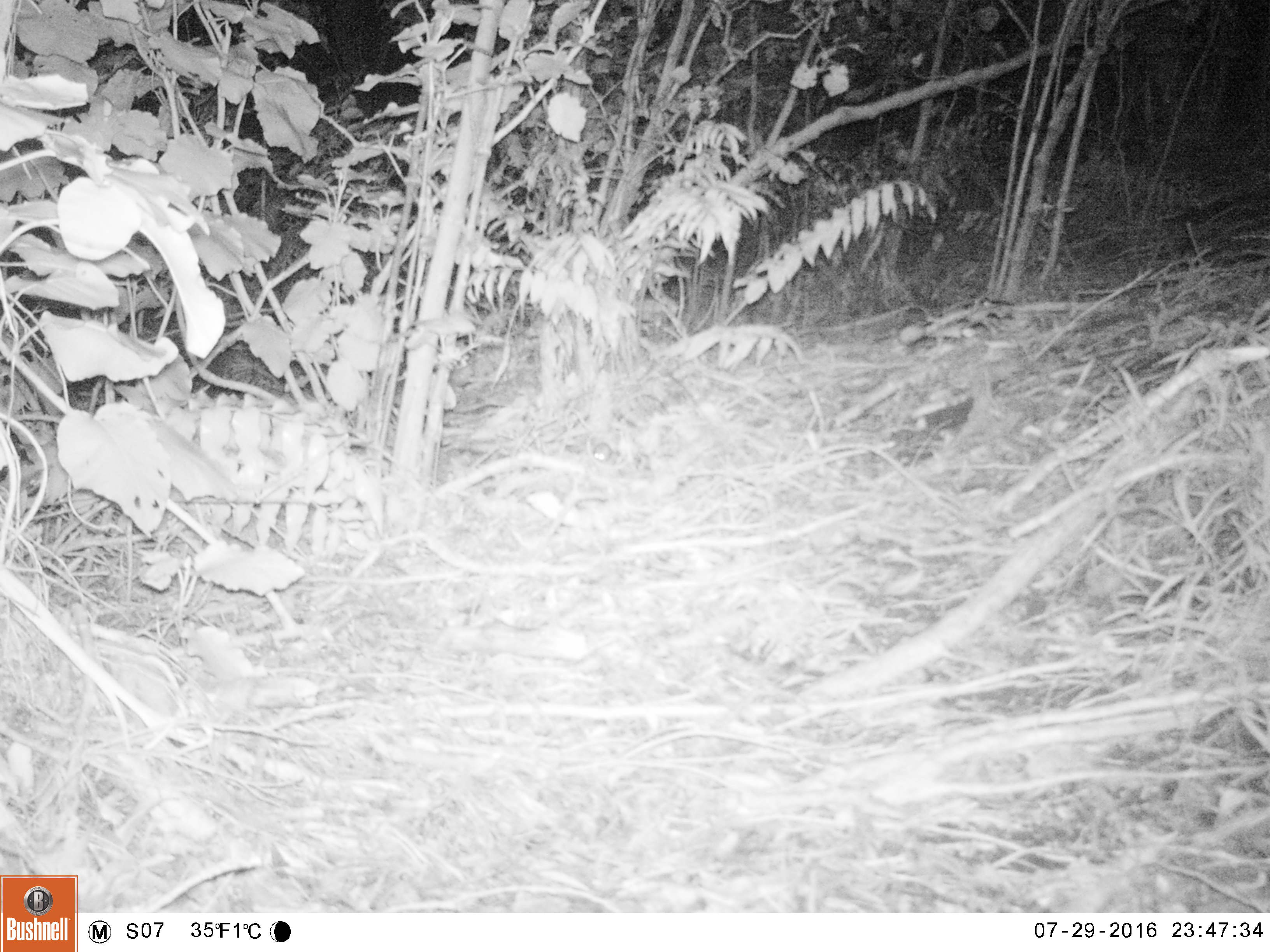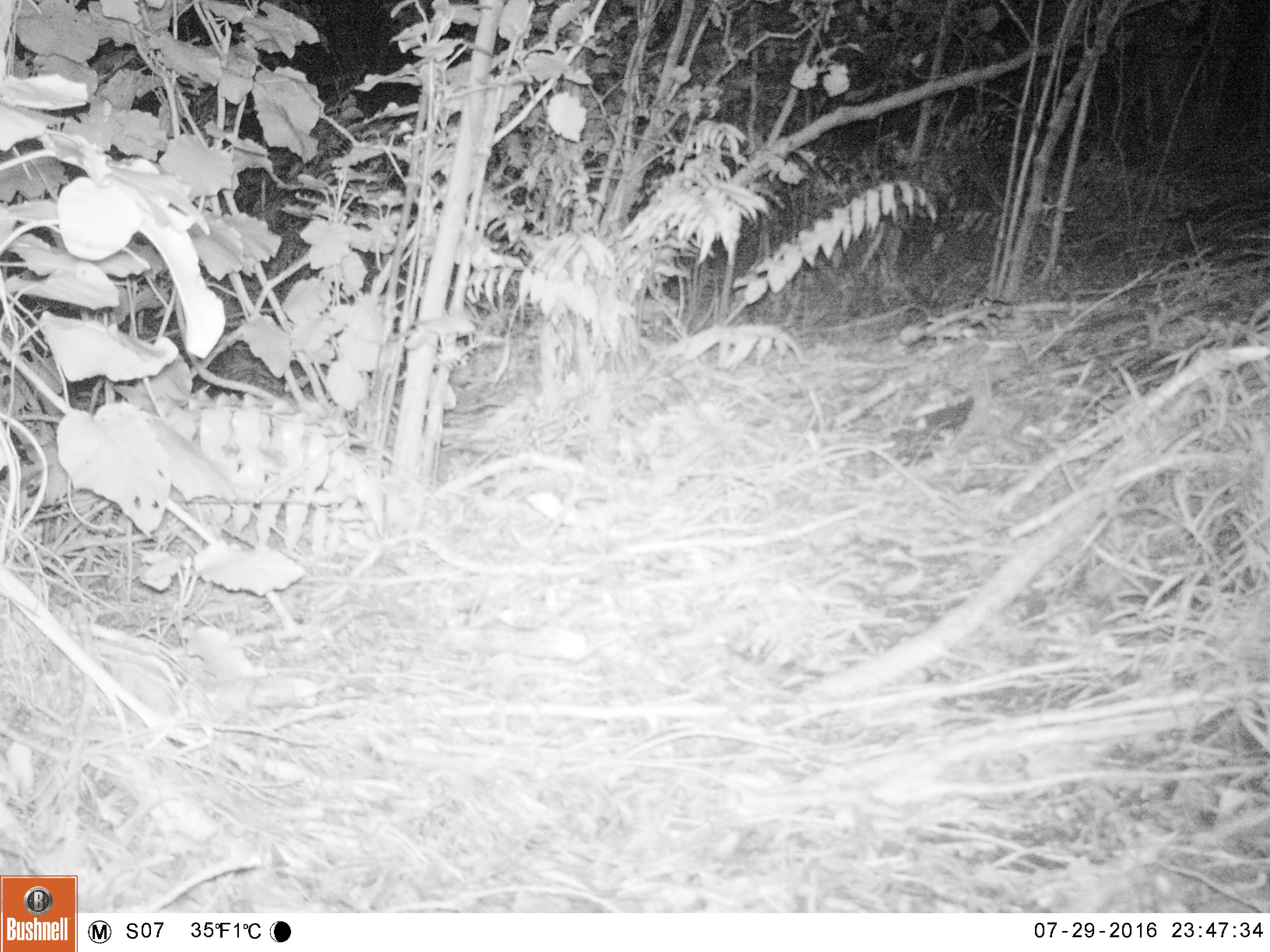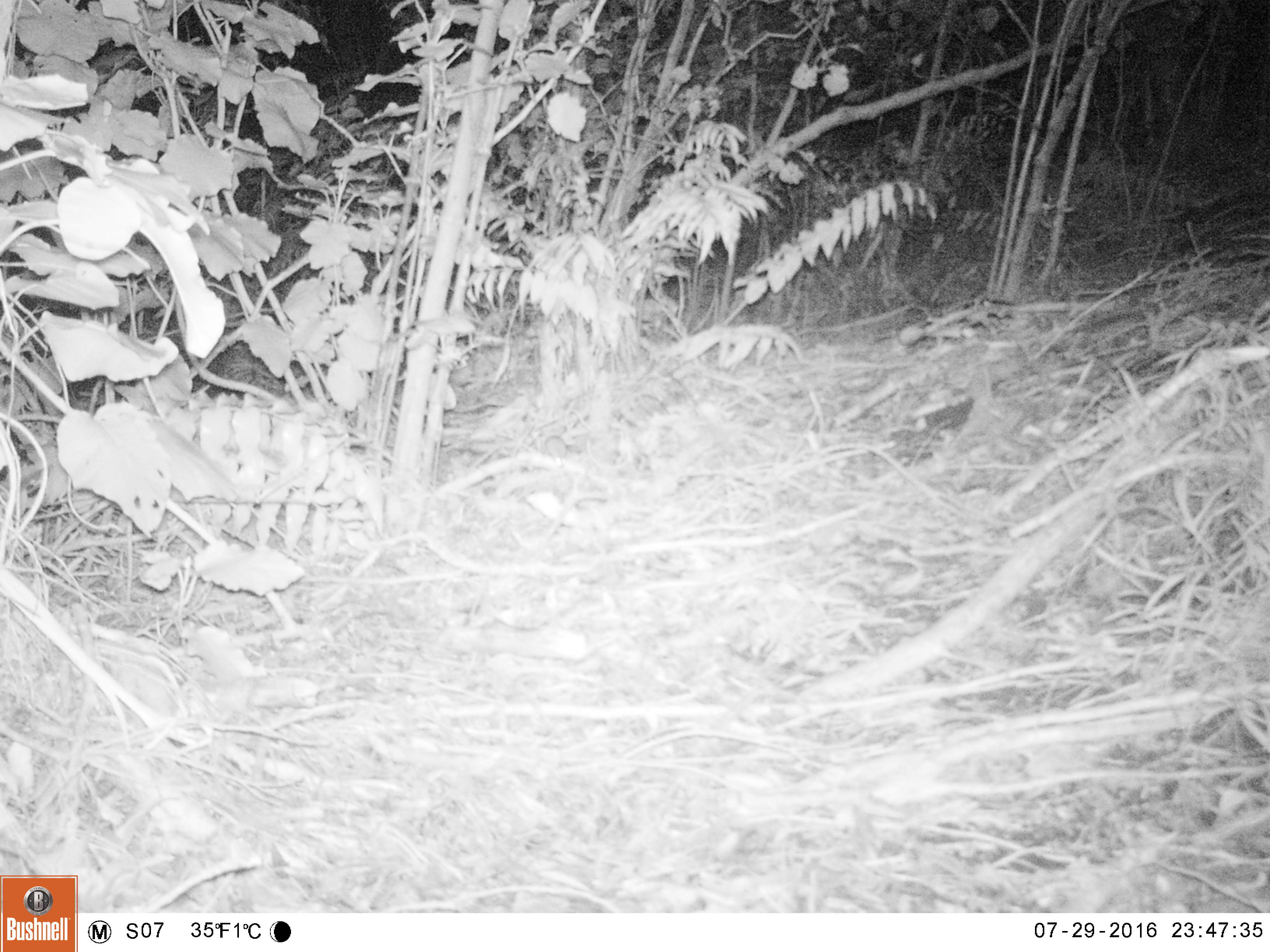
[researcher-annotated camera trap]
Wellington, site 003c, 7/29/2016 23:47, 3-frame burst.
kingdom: Animalia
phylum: Chordata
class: Mammalia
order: Rodentia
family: Muridae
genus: Mus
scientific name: Mus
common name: mouse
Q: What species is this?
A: Mouse (Mus).